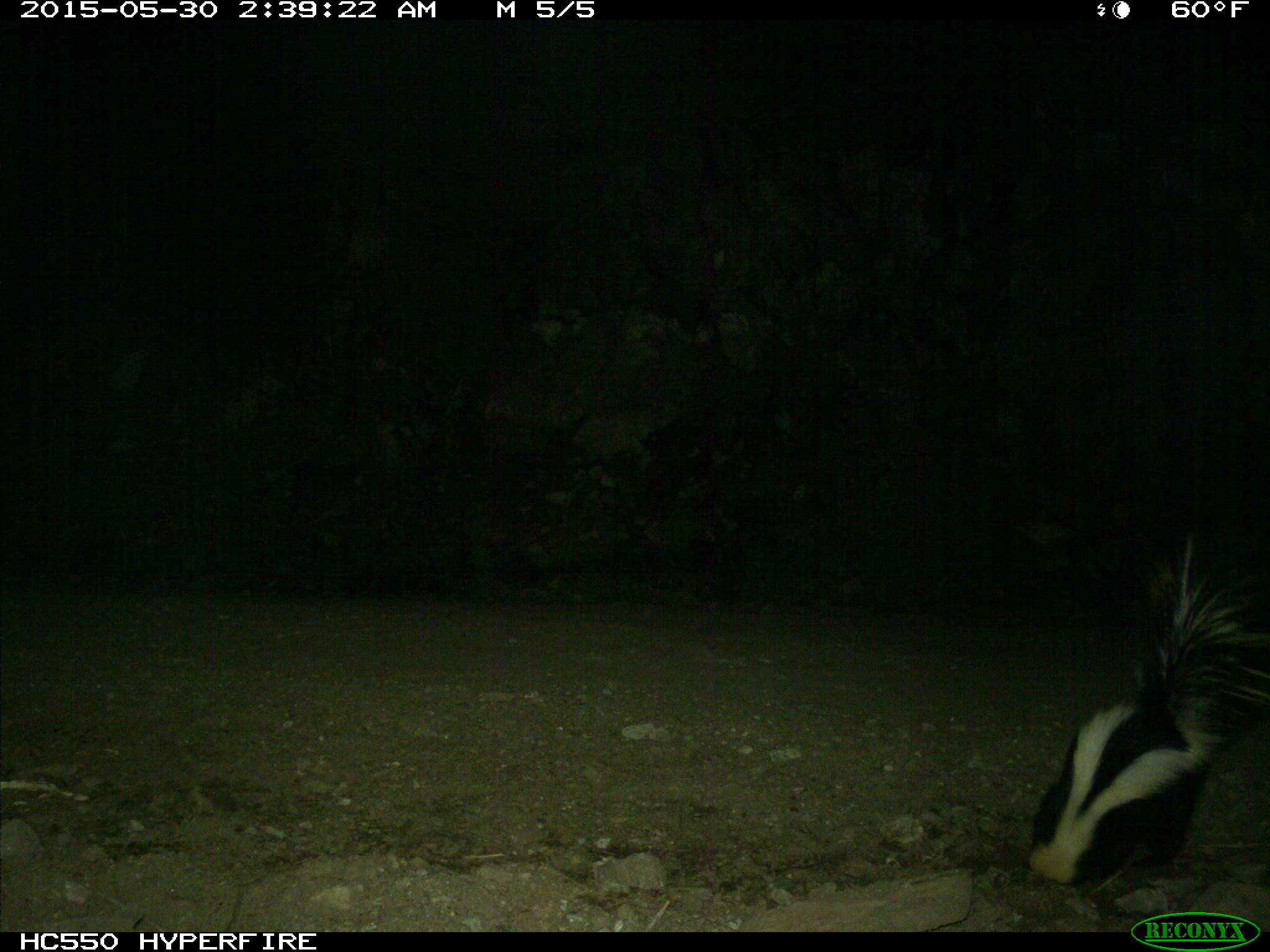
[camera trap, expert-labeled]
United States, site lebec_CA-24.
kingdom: Animalia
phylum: Chordata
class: Mammalia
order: Carnivora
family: Mephitidae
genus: Mephitis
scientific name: Mephitis mephitis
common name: striped skunk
Mephitis mephitis (striped skunk).